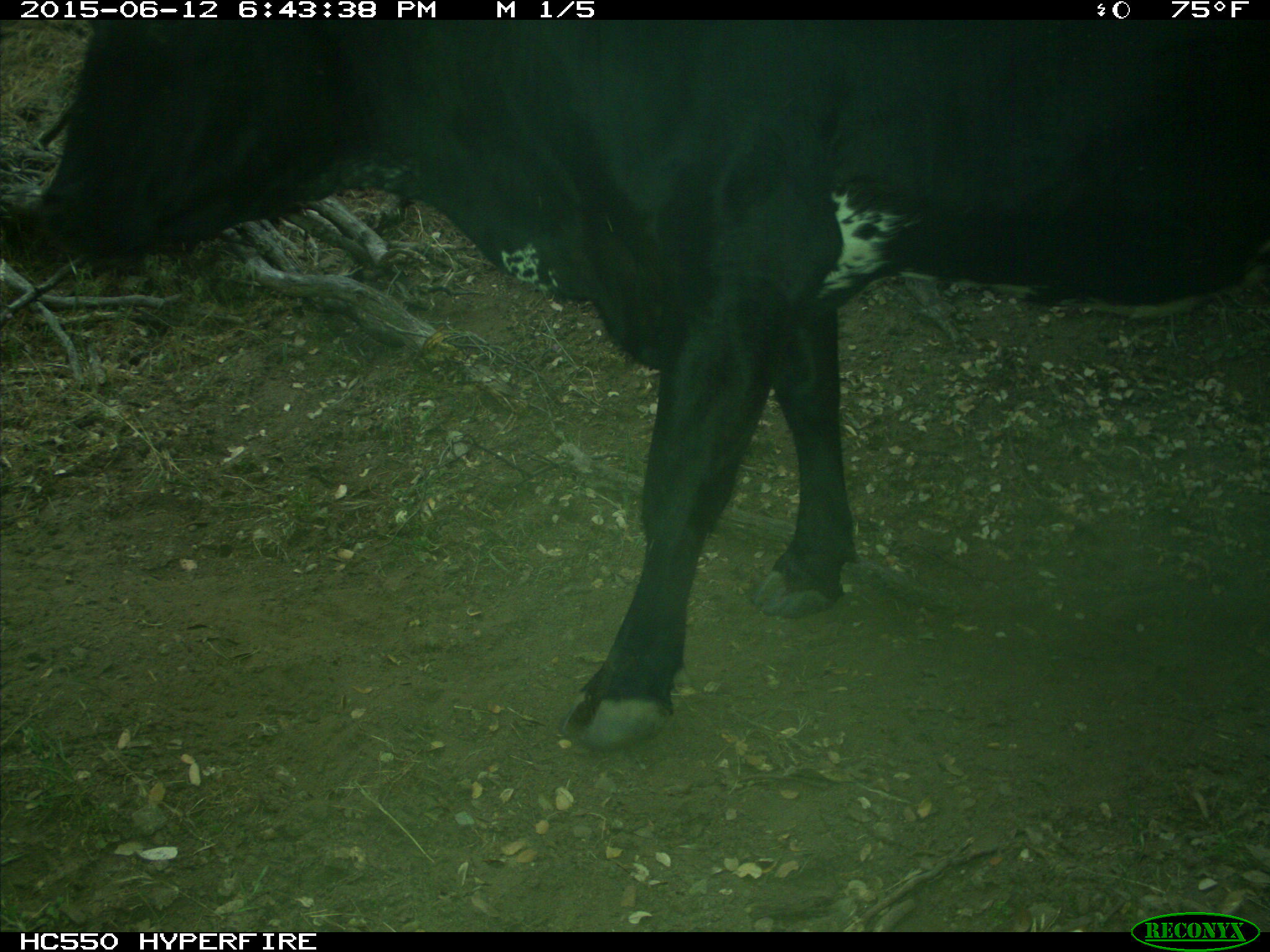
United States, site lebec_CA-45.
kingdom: Animalia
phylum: Chordata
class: Mammalia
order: Artiodactyla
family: Bovidae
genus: Bos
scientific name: Bos taurus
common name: domestic cow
Bos taurus (domestic cow).